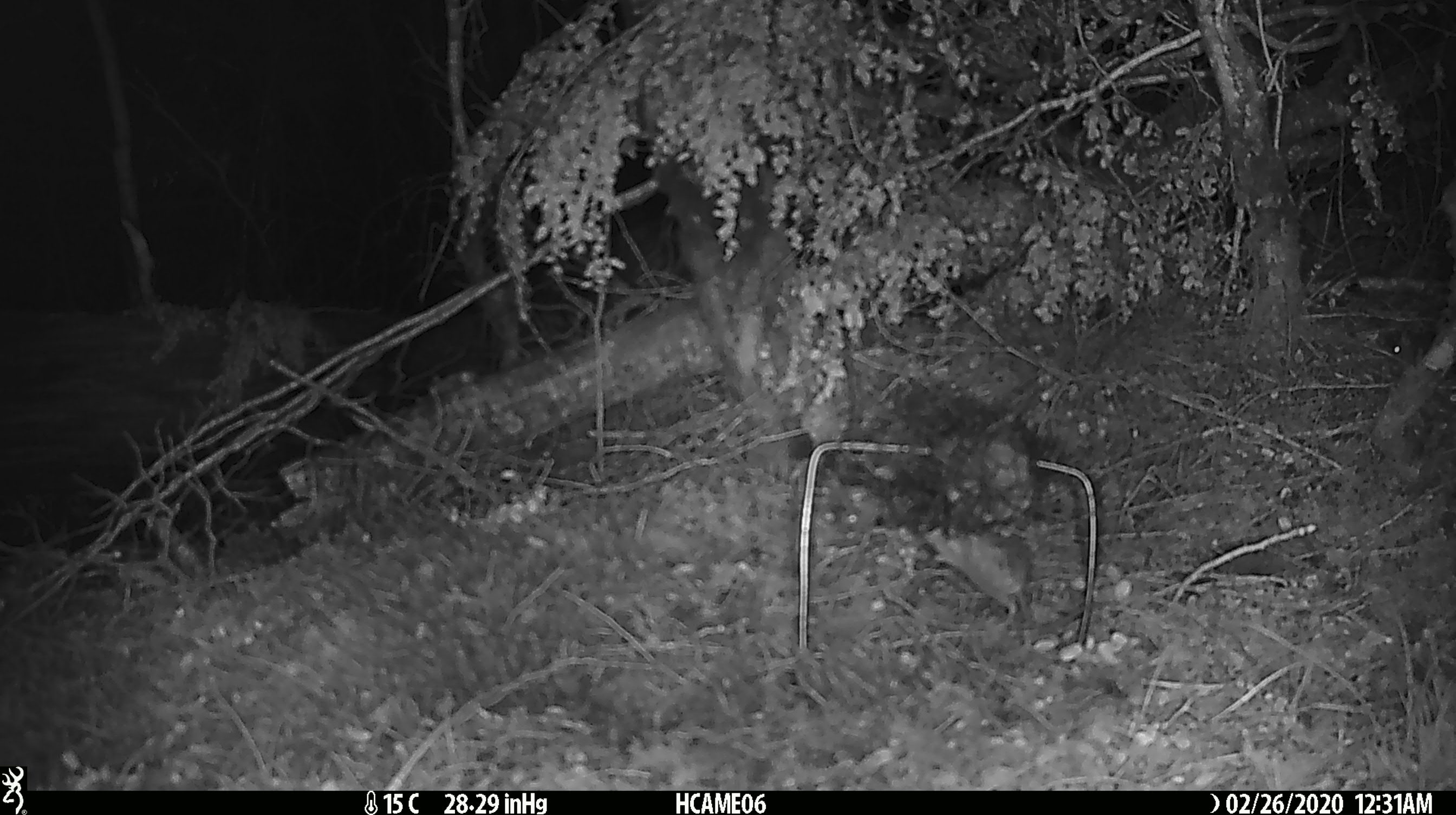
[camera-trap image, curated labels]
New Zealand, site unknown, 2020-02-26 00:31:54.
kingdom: Animalia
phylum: Chordata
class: Mammalia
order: Rodentia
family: Muridae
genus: Mus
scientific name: Mus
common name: mouse